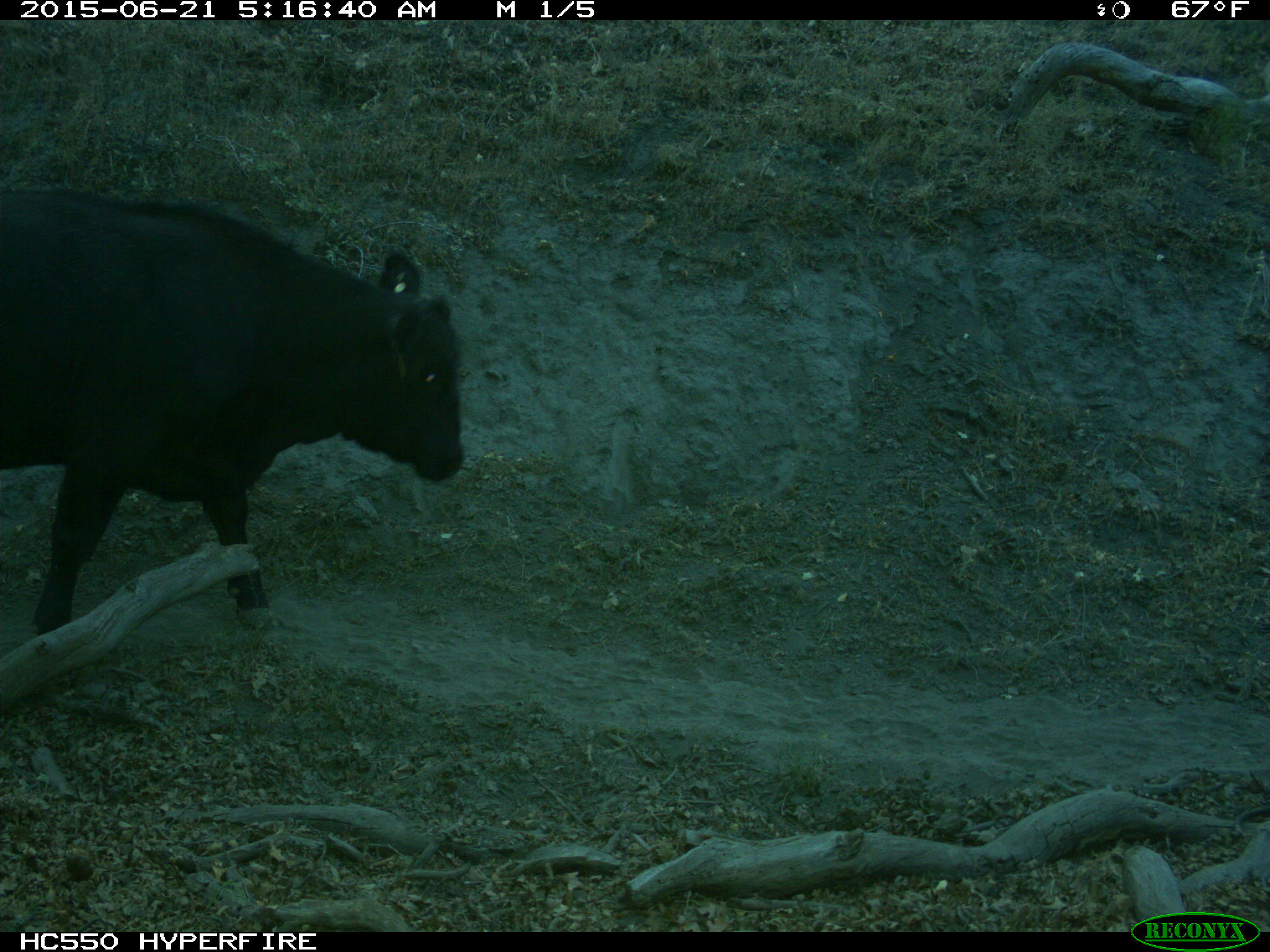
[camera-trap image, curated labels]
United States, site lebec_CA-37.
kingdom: Animalia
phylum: Chordata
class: Mammalia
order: Artiodactyla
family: Bovidae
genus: Bos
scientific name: Bos taurus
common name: domestic cow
Bos taurus (domestic cow).